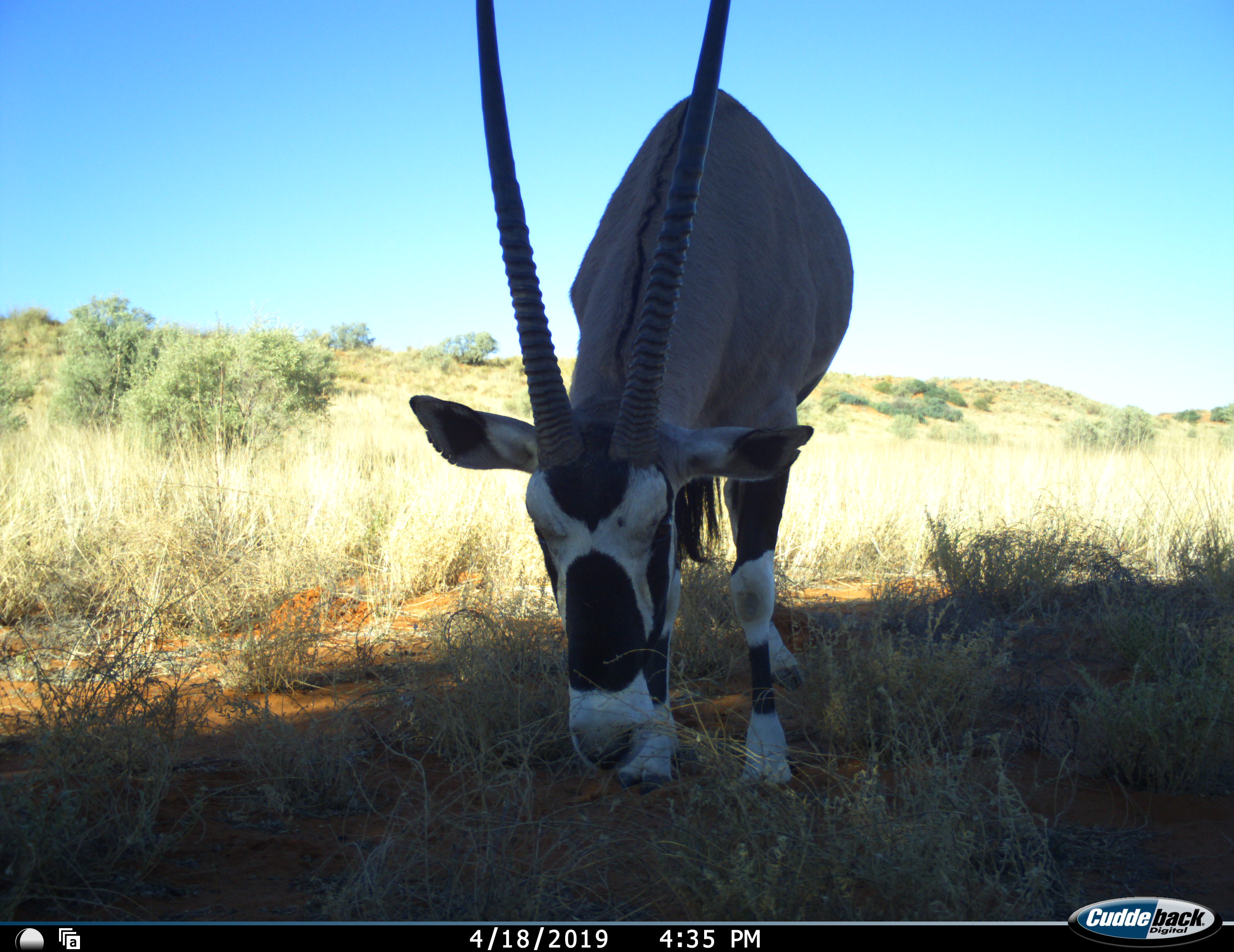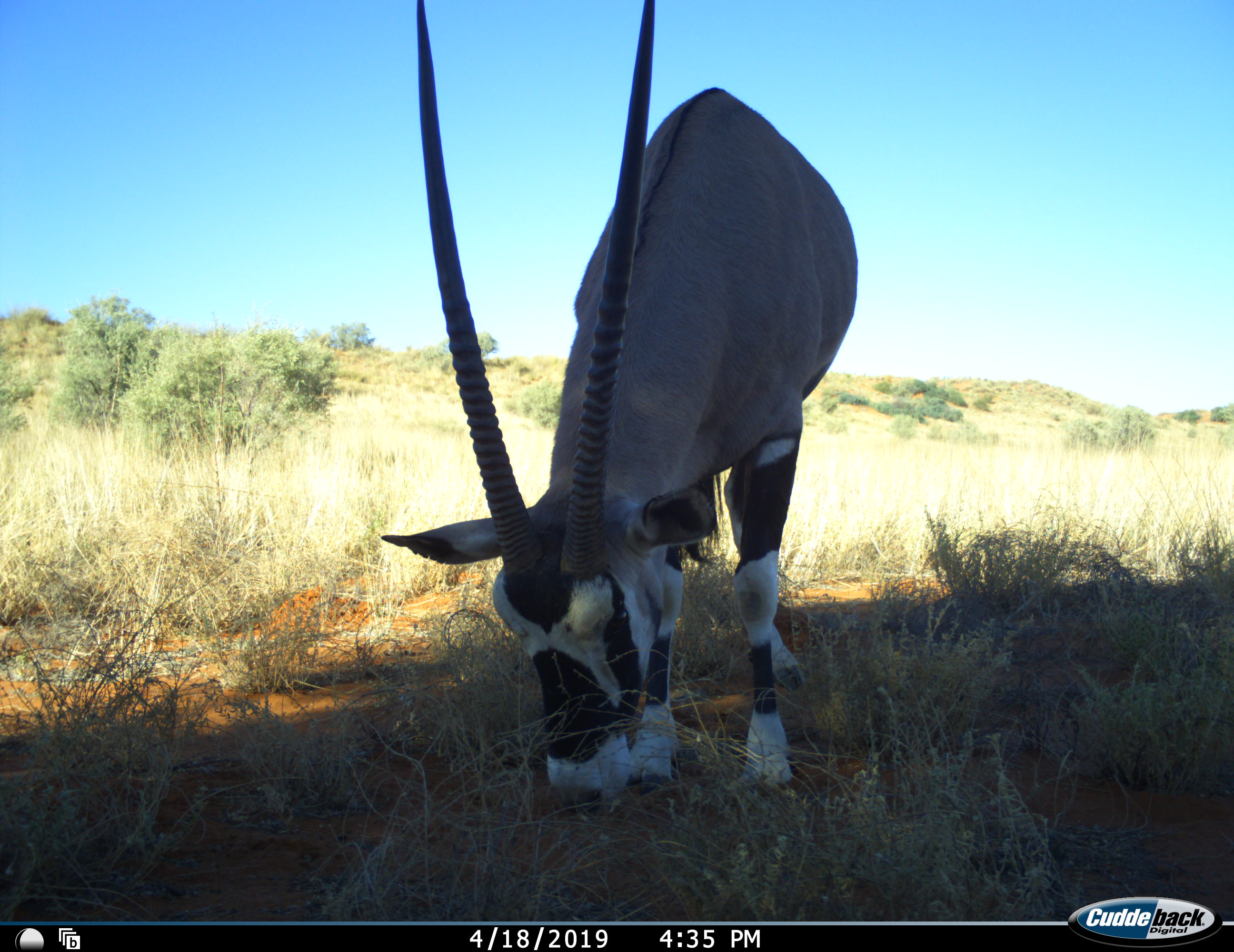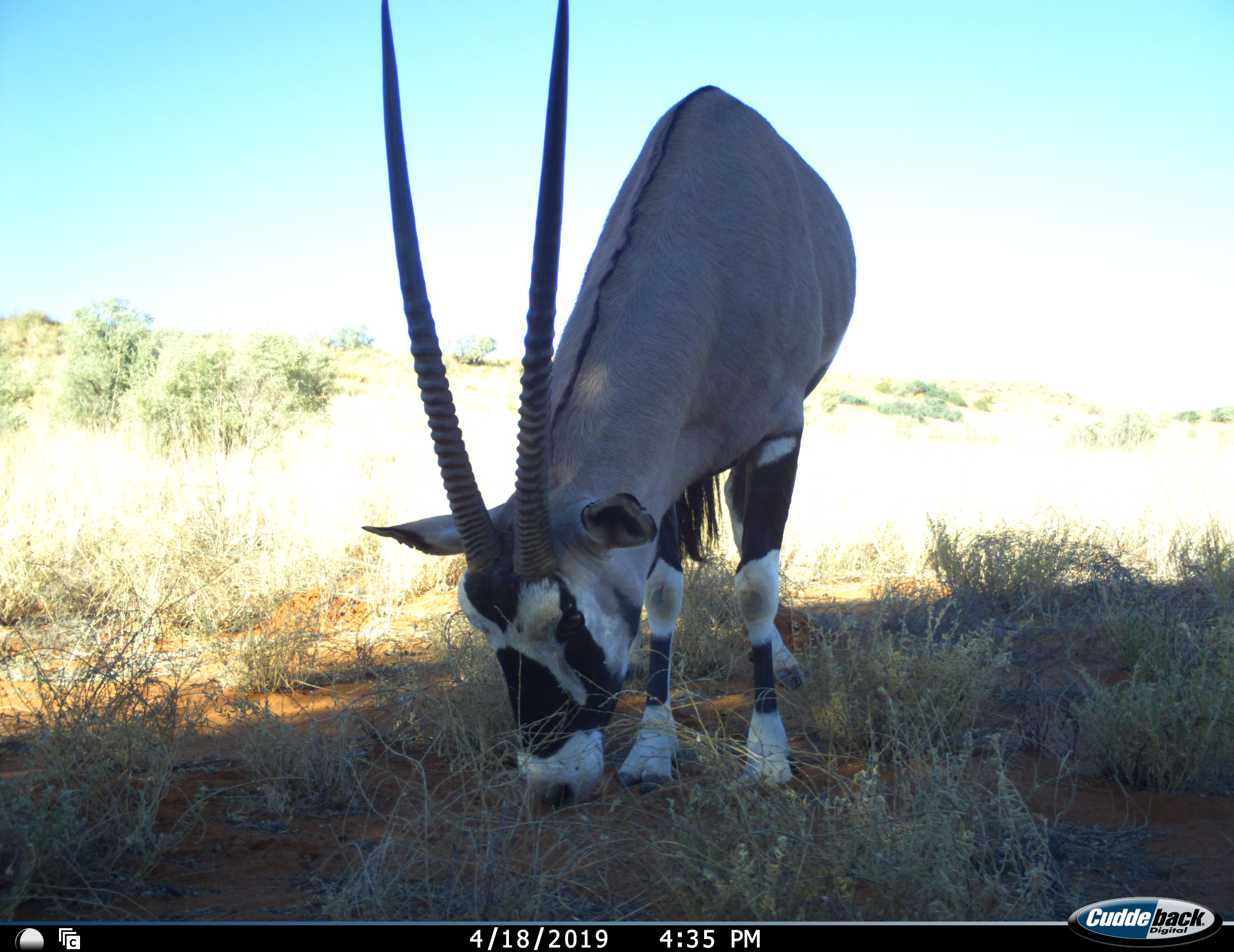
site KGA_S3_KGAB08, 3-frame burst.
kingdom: Animalia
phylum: Chordata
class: Mammalia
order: Artiodactyla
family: Bovidae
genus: Oryx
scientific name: Oryx gazella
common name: gemsbok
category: oryx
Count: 1.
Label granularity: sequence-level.